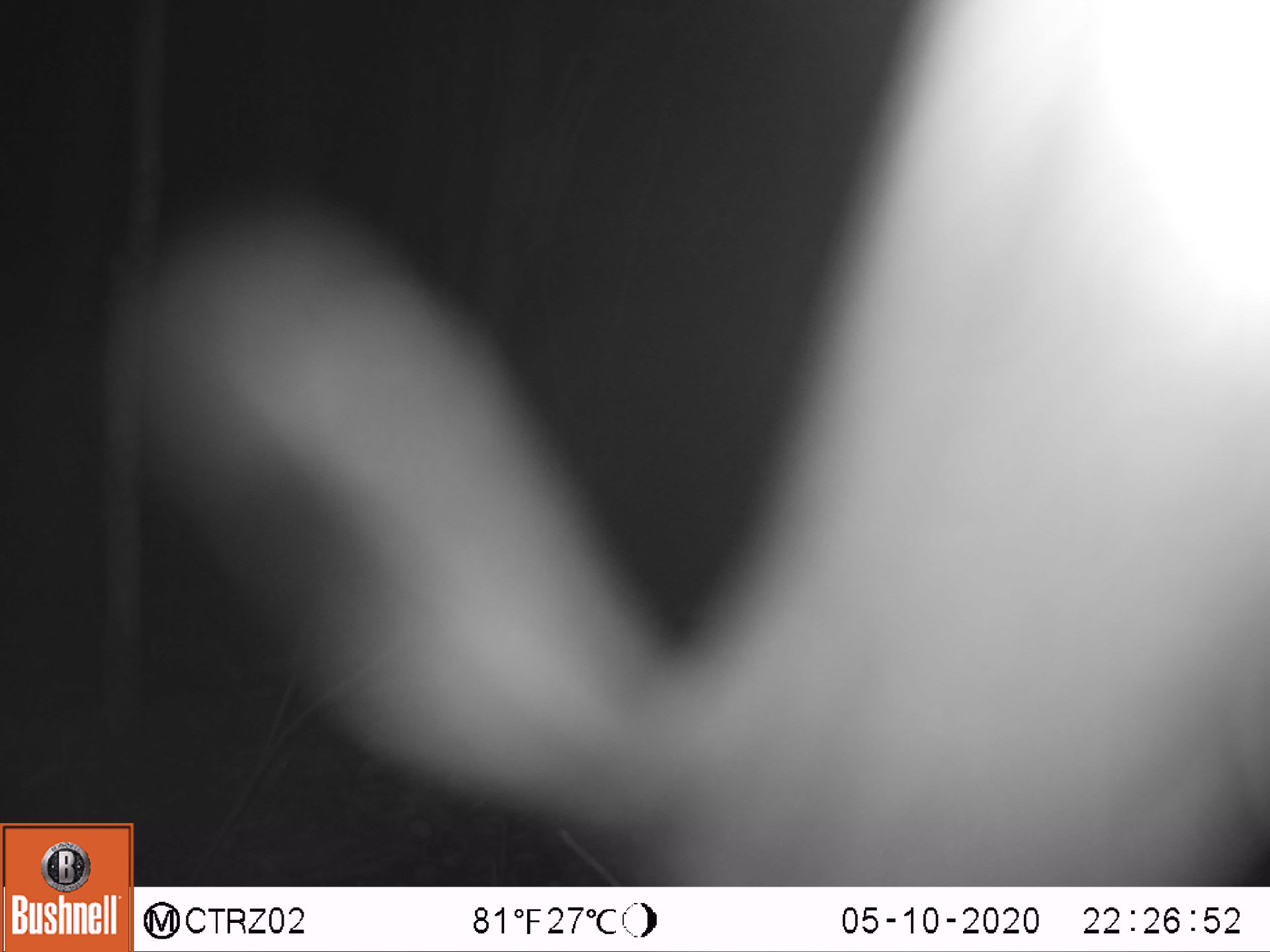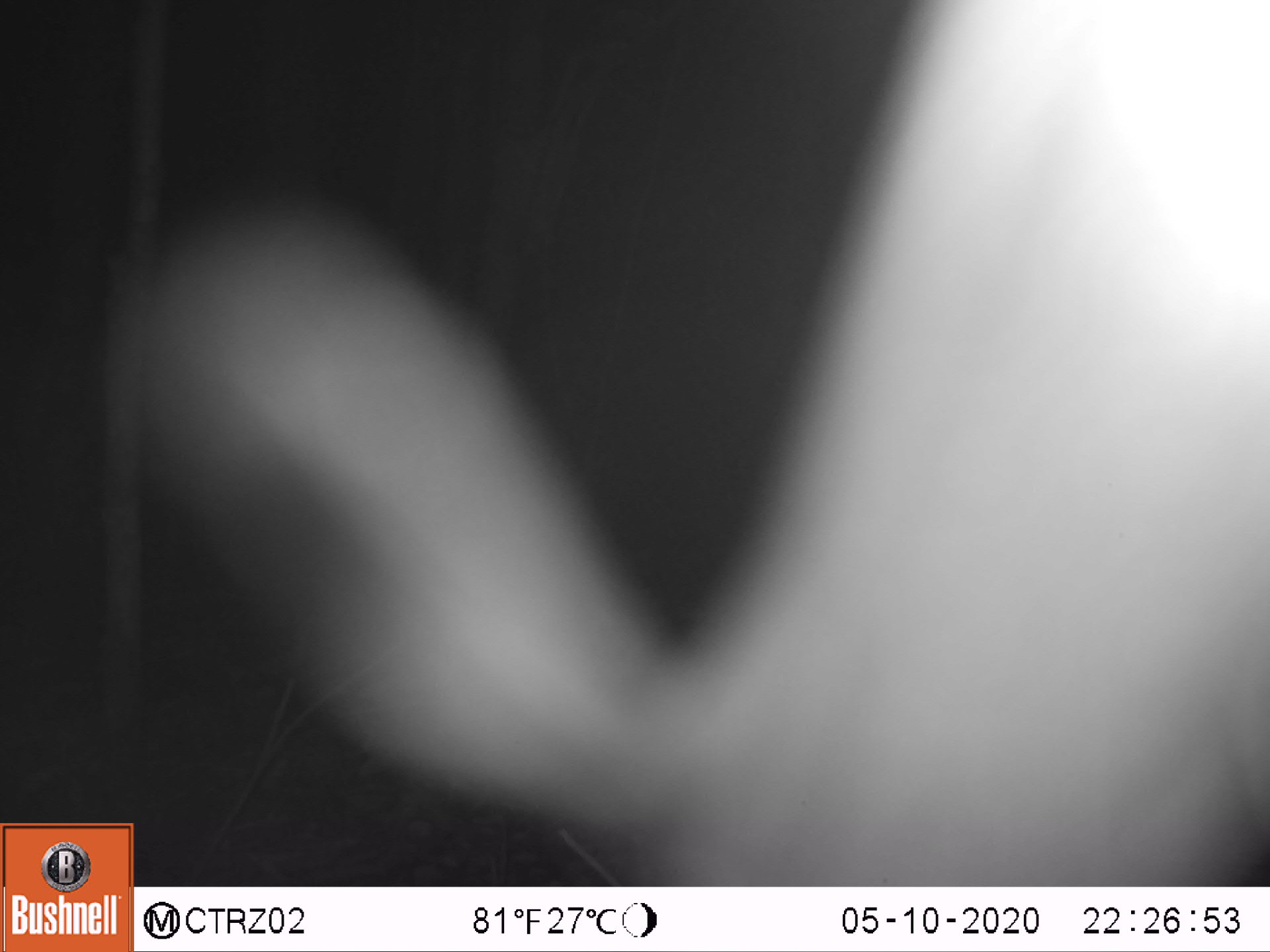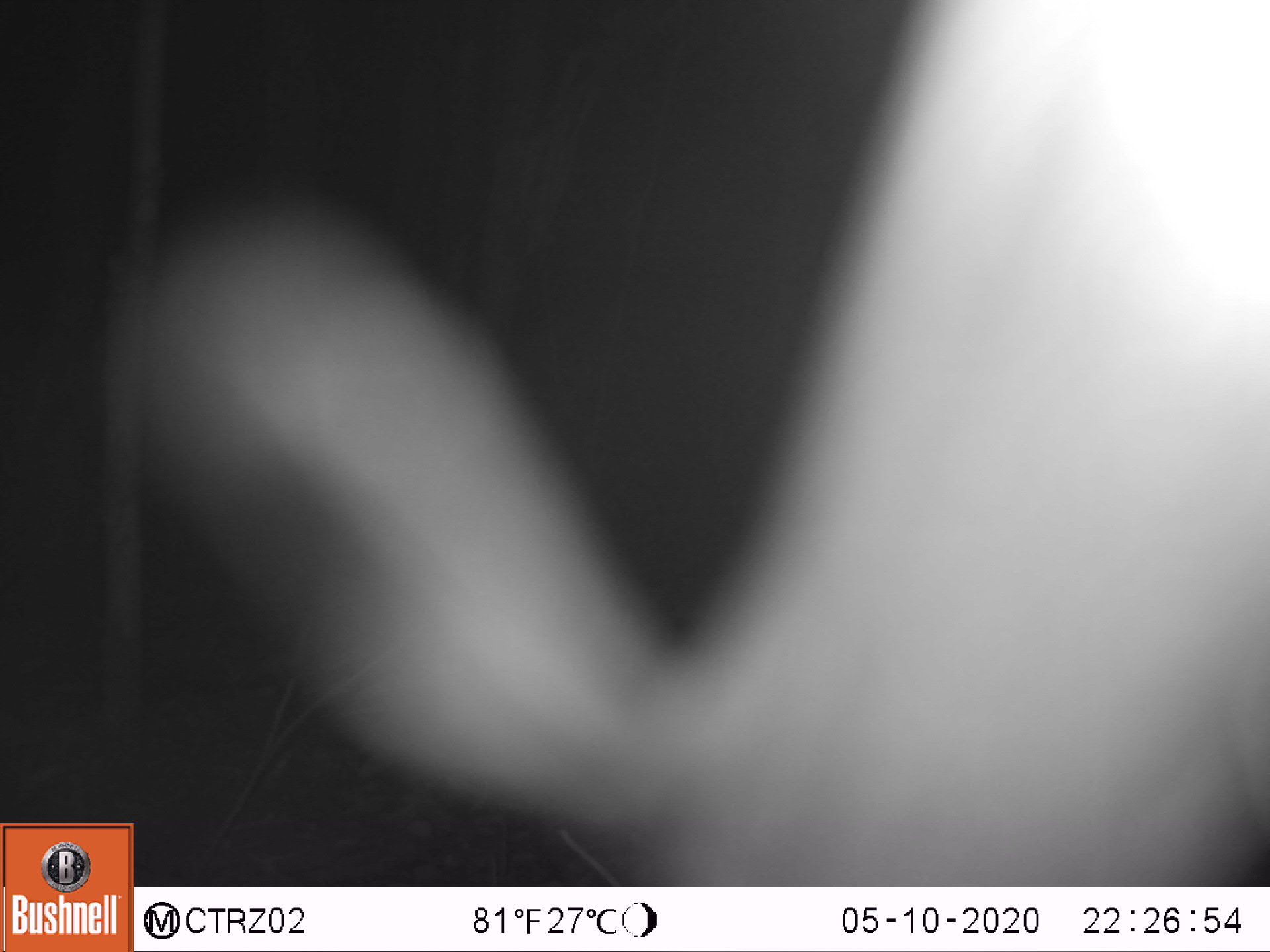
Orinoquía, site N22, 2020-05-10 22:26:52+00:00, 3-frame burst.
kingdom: Animalia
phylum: Chordata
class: Mammalia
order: Cingulata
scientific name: Cingulata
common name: armadillo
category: unknown armadillo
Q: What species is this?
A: Unknown armadillo (armadillo) (Cingulata).